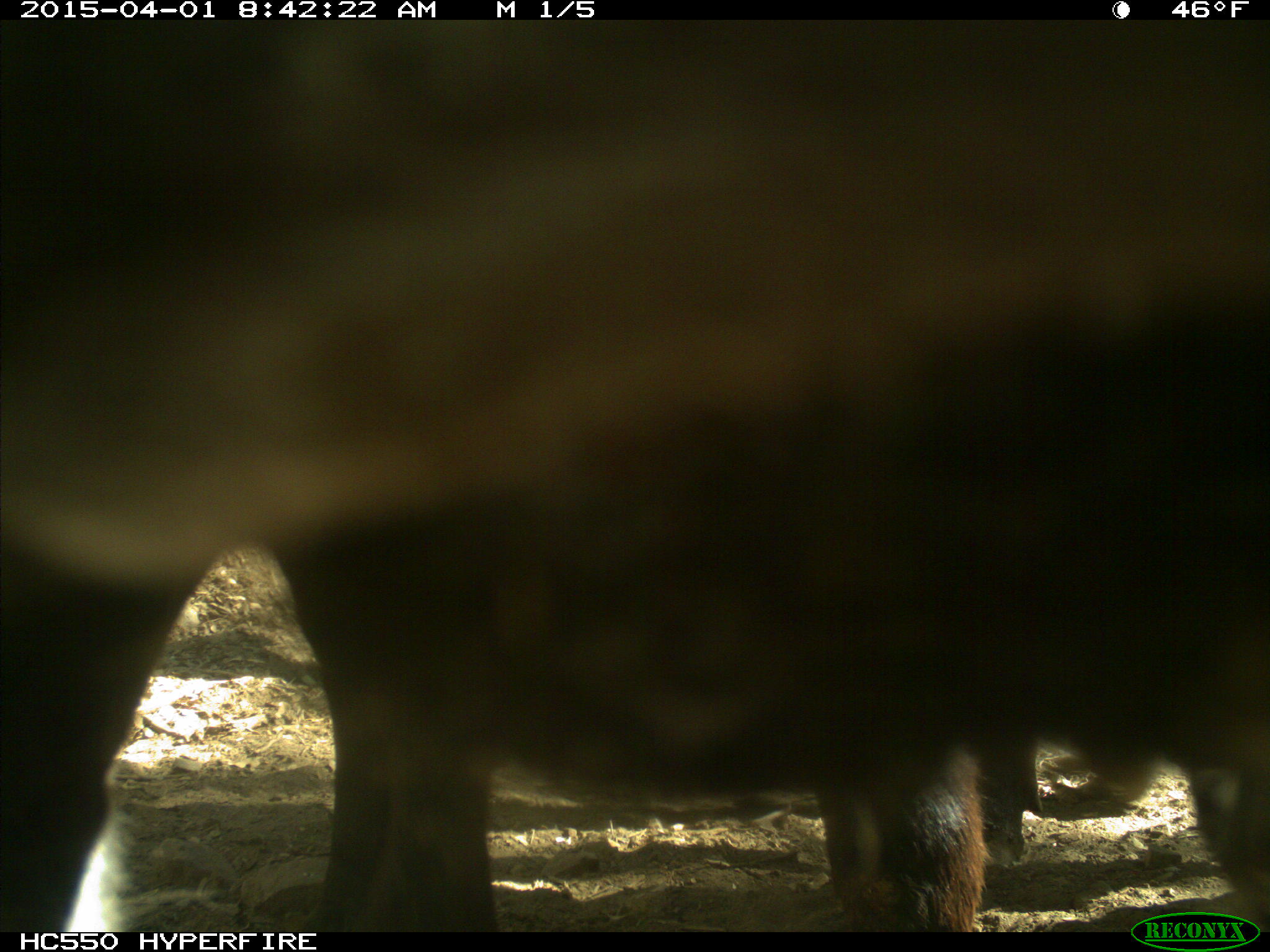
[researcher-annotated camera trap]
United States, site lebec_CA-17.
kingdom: Animalia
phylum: Chordata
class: Mammalia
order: Artiodactyla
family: Bovidae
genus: Bos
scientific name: Bos taurus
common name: domestic cow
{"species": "Bos taurus (domestic cow)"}